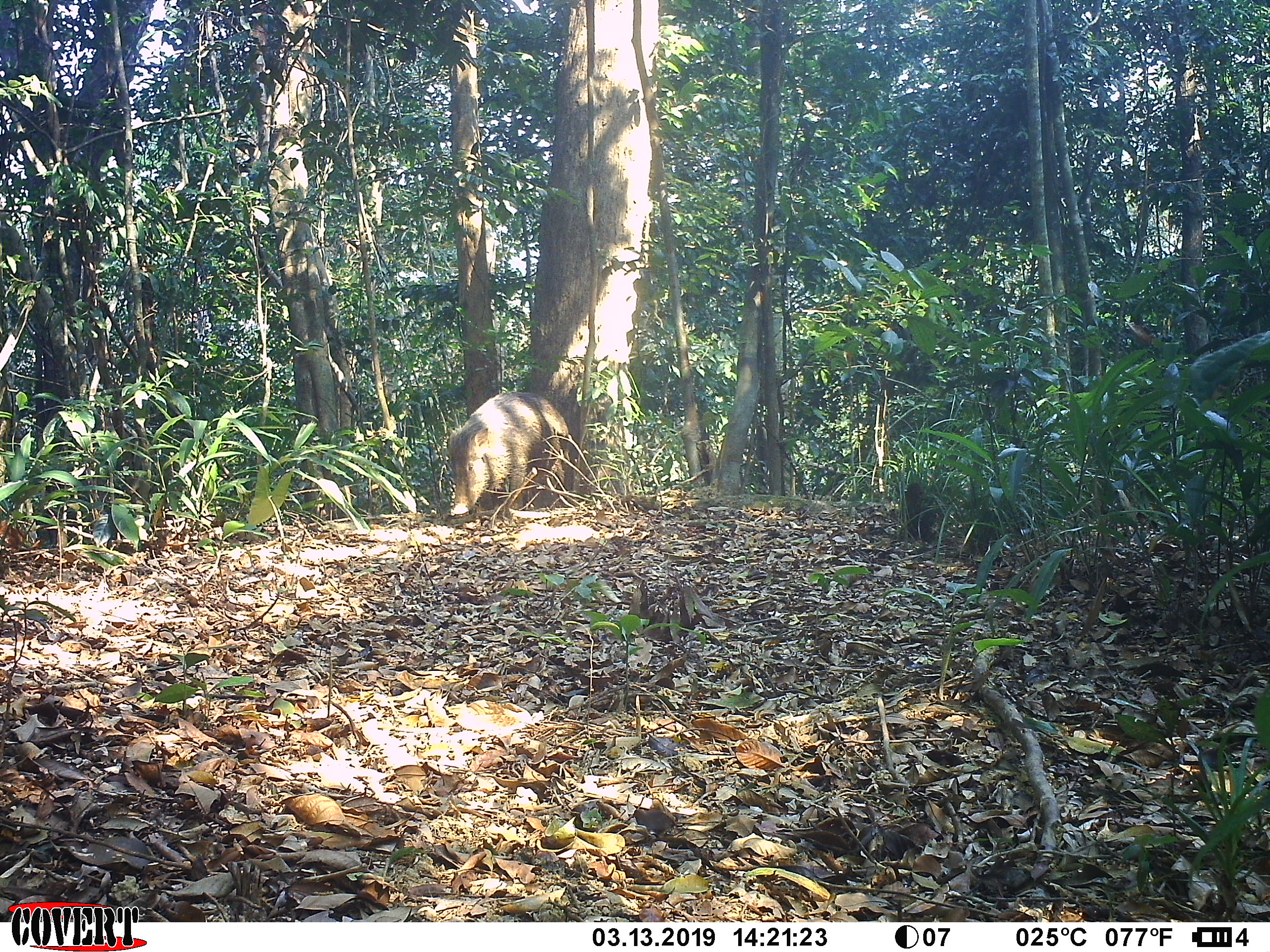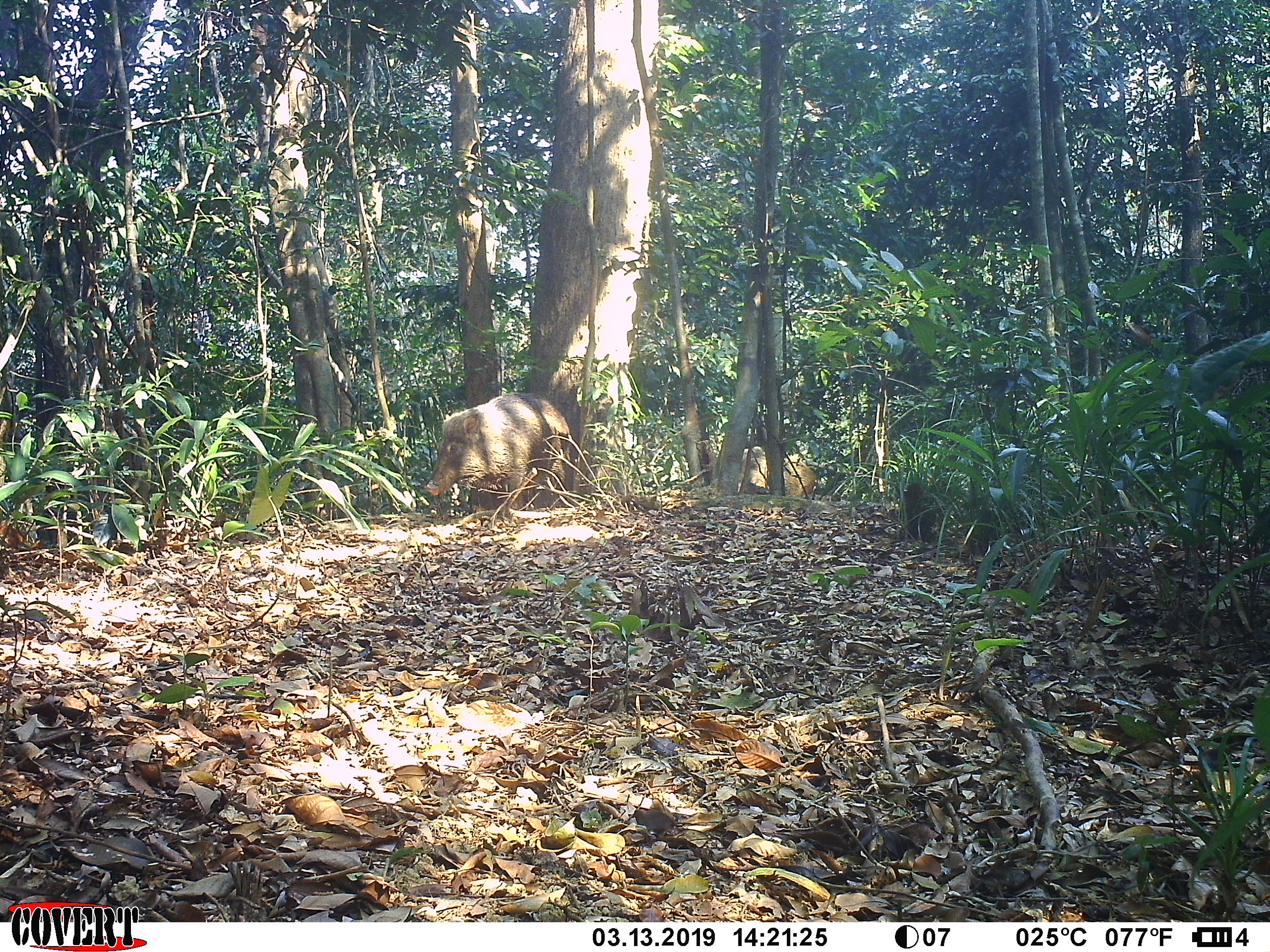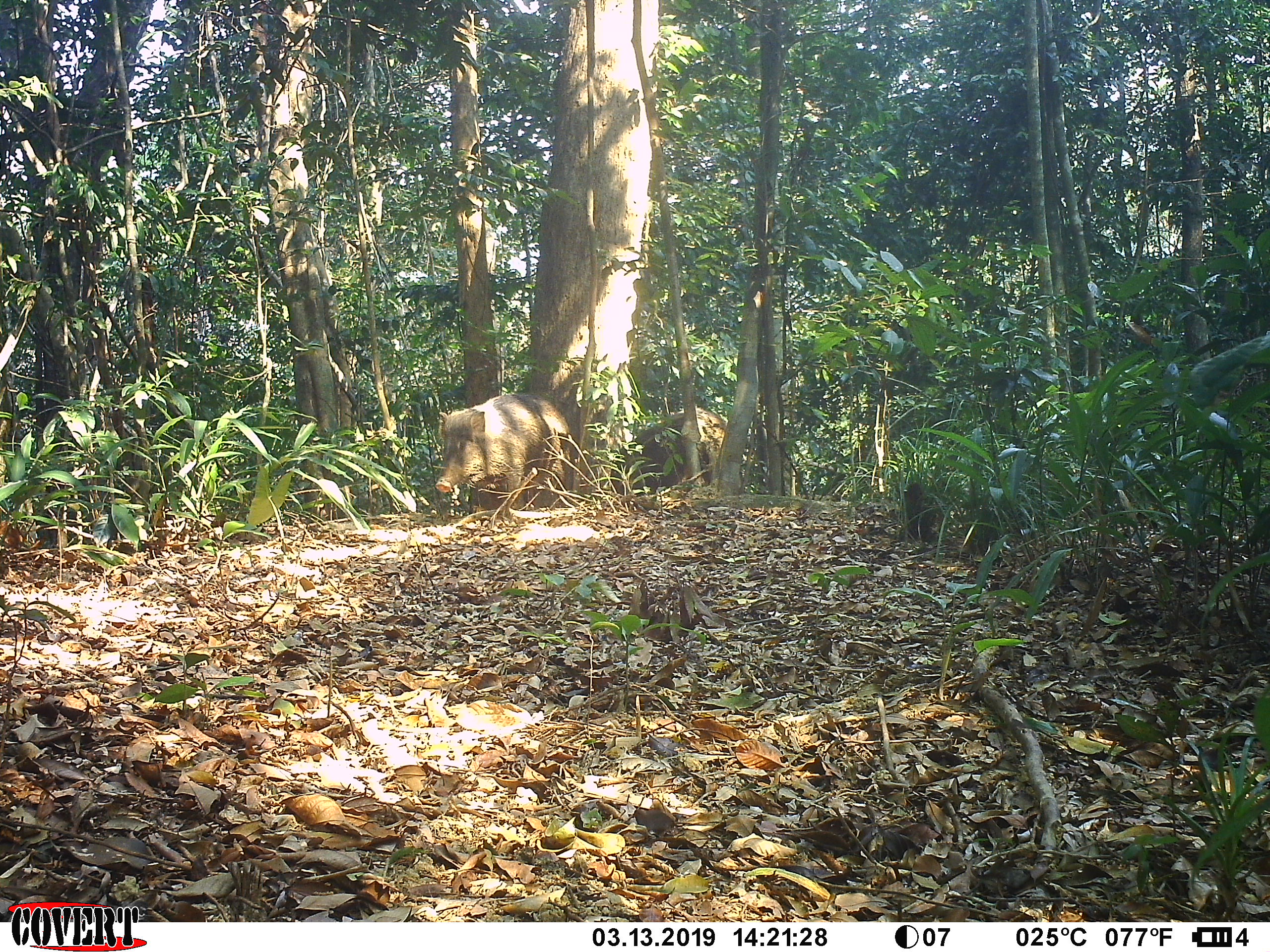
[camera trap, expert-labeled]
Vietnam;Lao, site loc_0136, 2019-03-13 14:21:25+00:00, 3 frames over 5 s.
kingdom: Animalia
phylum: Chordata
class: Mammalia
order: Artiodactyla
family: Suidae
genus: Sus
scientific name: Sus scrofa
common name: eurasian wild pig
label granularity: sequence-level